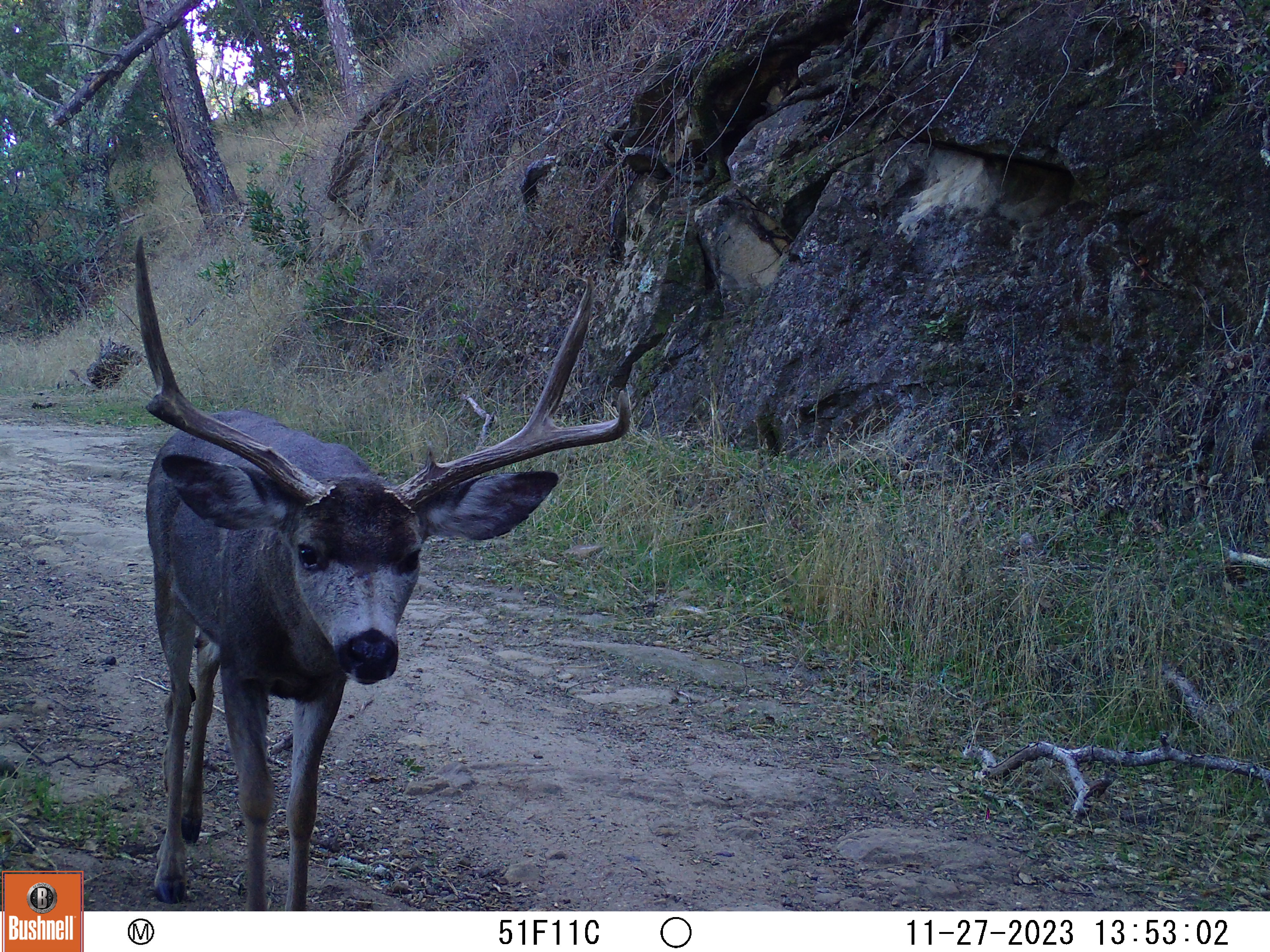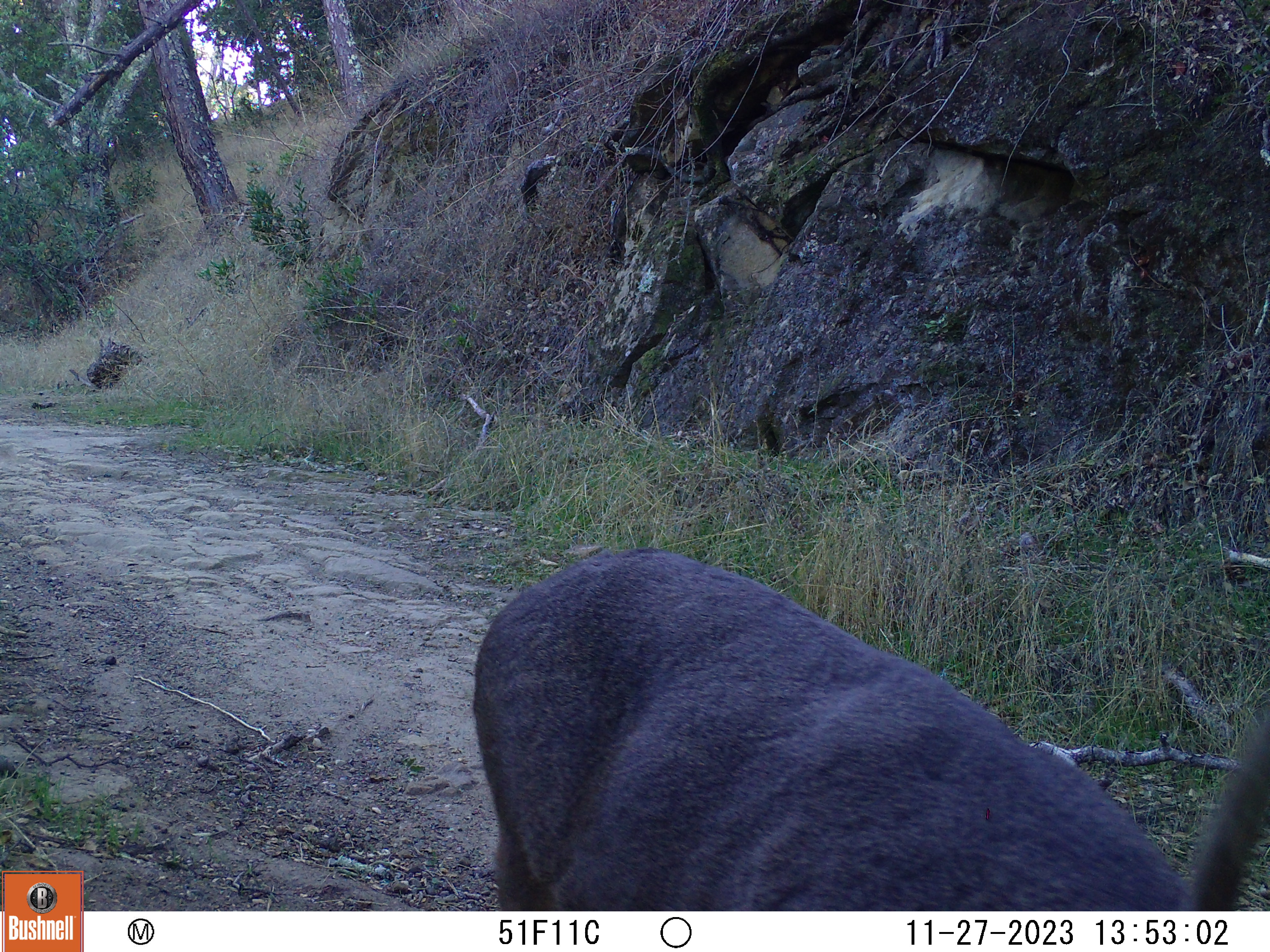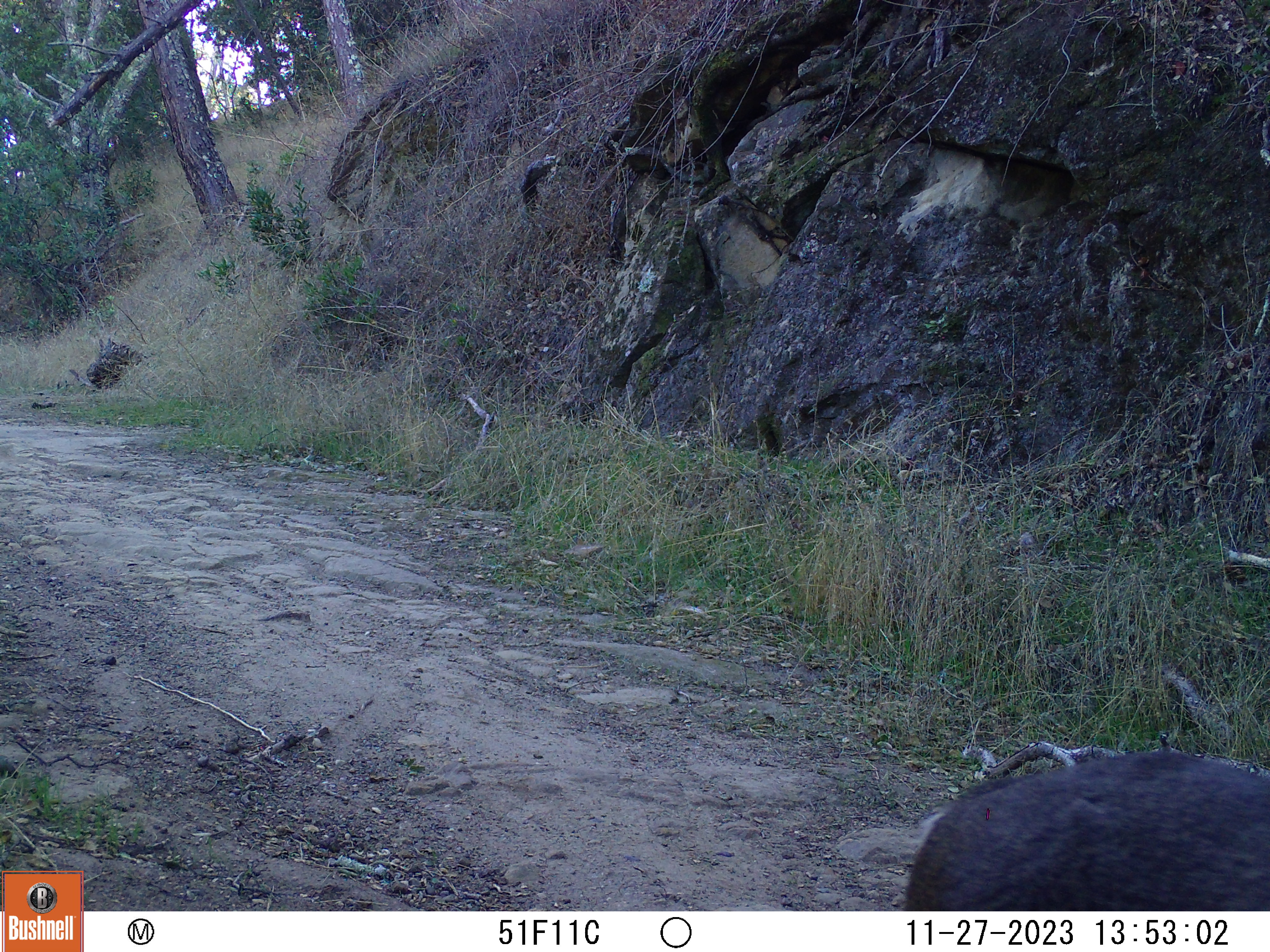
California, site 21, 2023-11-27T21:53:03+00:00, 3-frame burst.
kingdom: Animalia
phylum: Chordata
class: Mammalia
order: Artiodactyla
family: Cervidae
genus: Odocoileus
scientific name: Odocoileus hemionus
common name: mule deer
Mule deer (Odocoileus hemionus).